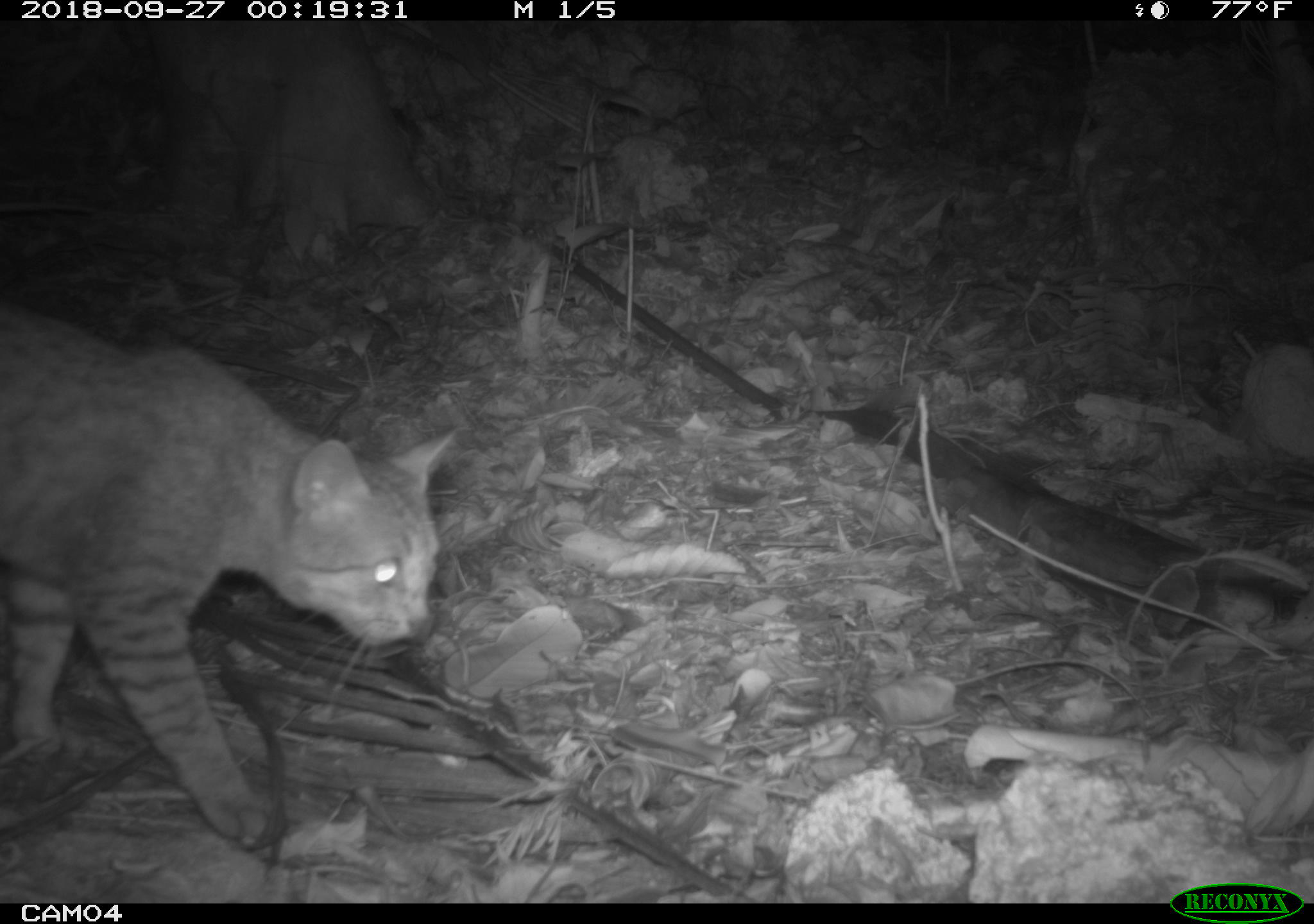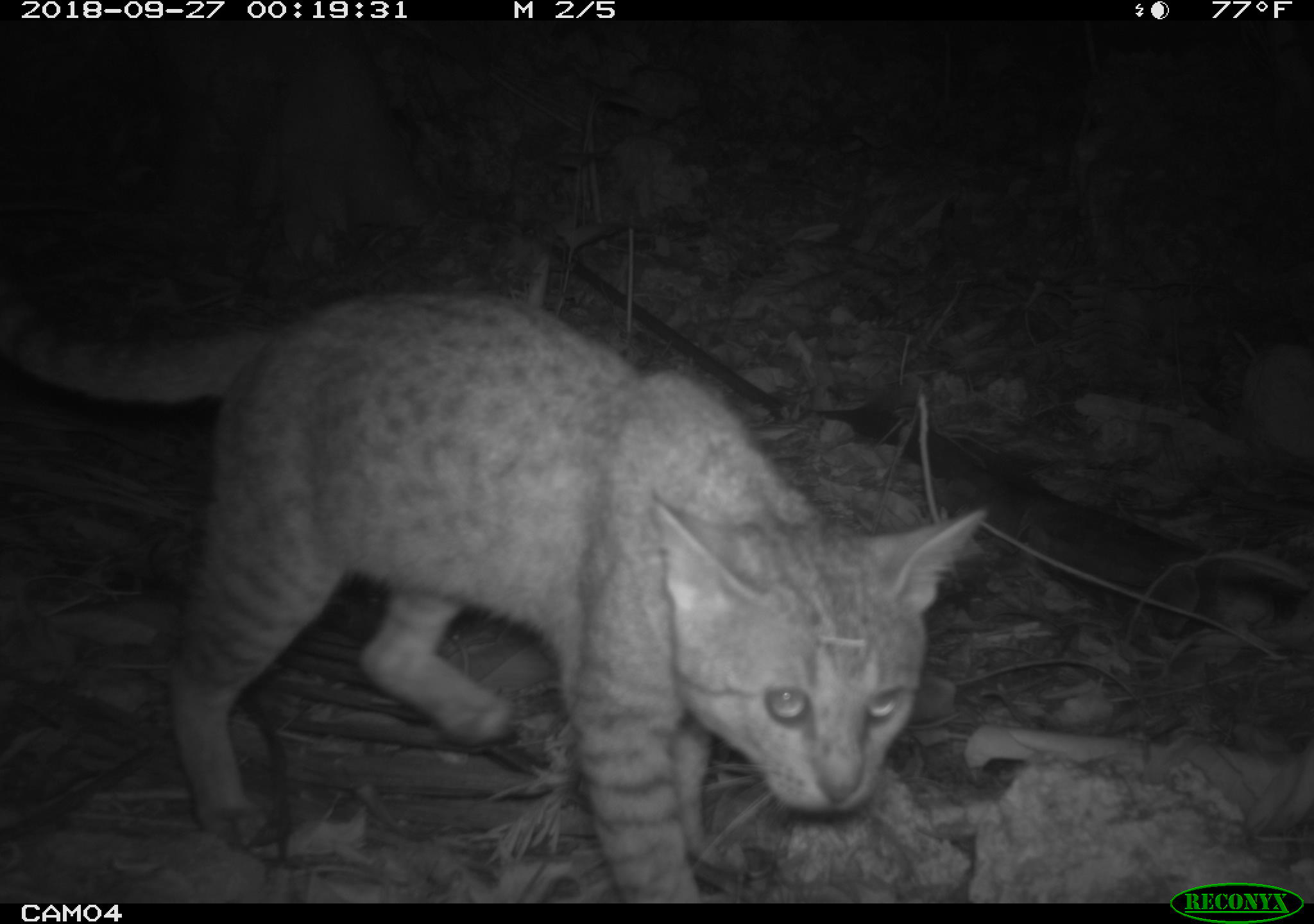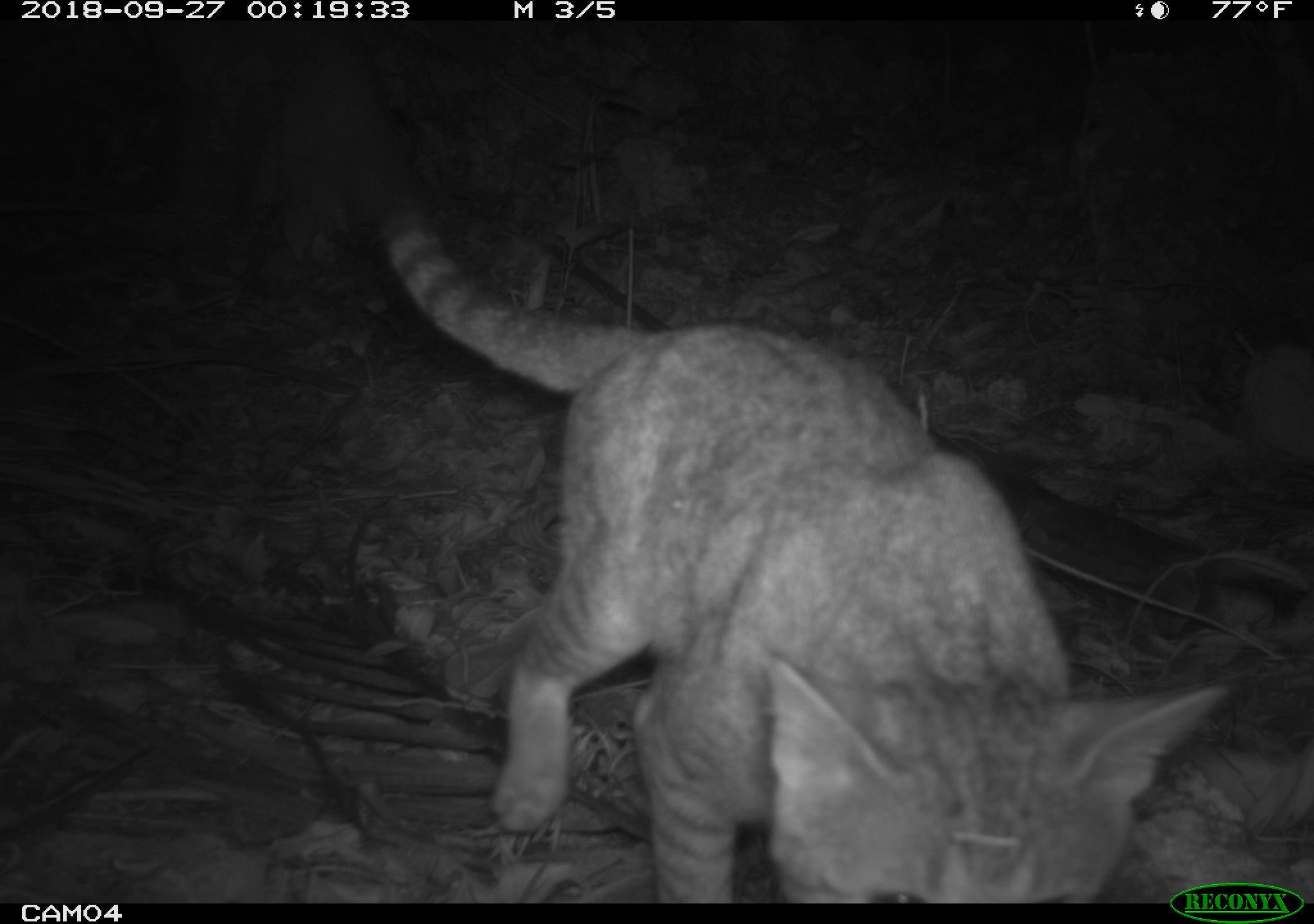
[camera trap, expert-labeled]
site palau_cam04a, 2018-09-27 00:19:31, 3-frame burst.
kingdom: Animalia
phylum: Chordata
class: Mammalia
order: Carnivora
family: Felidae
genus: Felis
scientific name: Felis catus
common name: cat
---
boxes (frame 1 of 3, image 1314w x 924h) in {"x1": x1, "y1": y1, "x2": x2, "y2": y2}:
cat: {"x1": 0, "y1": 298, "x2": 457, "y2": 862}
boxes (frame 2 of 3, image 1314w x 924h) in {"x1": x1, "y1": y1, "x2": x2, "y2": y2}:
cat: {"x1": 55, "y1": 284, "x2": 991, "y2": 899}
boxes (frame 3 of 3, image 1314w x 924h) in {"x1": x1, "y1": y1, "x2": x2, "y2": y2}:
cat: {"x1": 357, "y1": 158, "x2": 1169, "y2": 902}